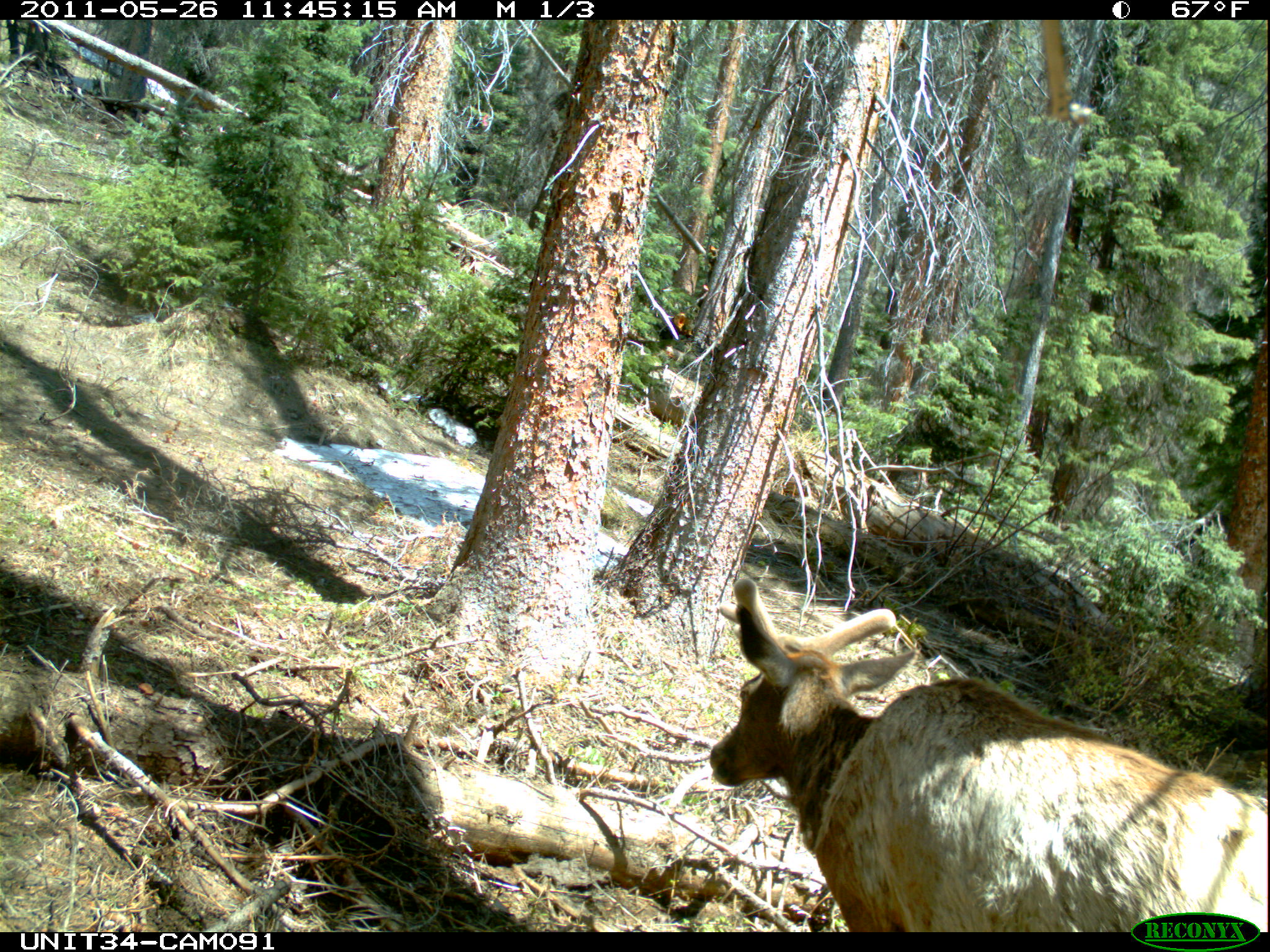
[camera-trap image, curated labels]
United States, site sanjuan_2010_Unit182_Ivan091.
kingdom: Animalia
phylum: Chordata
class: Mammalia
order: Artiodactyla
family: Cervidae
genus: Cervus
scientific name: Cervus elaphus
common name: red deer